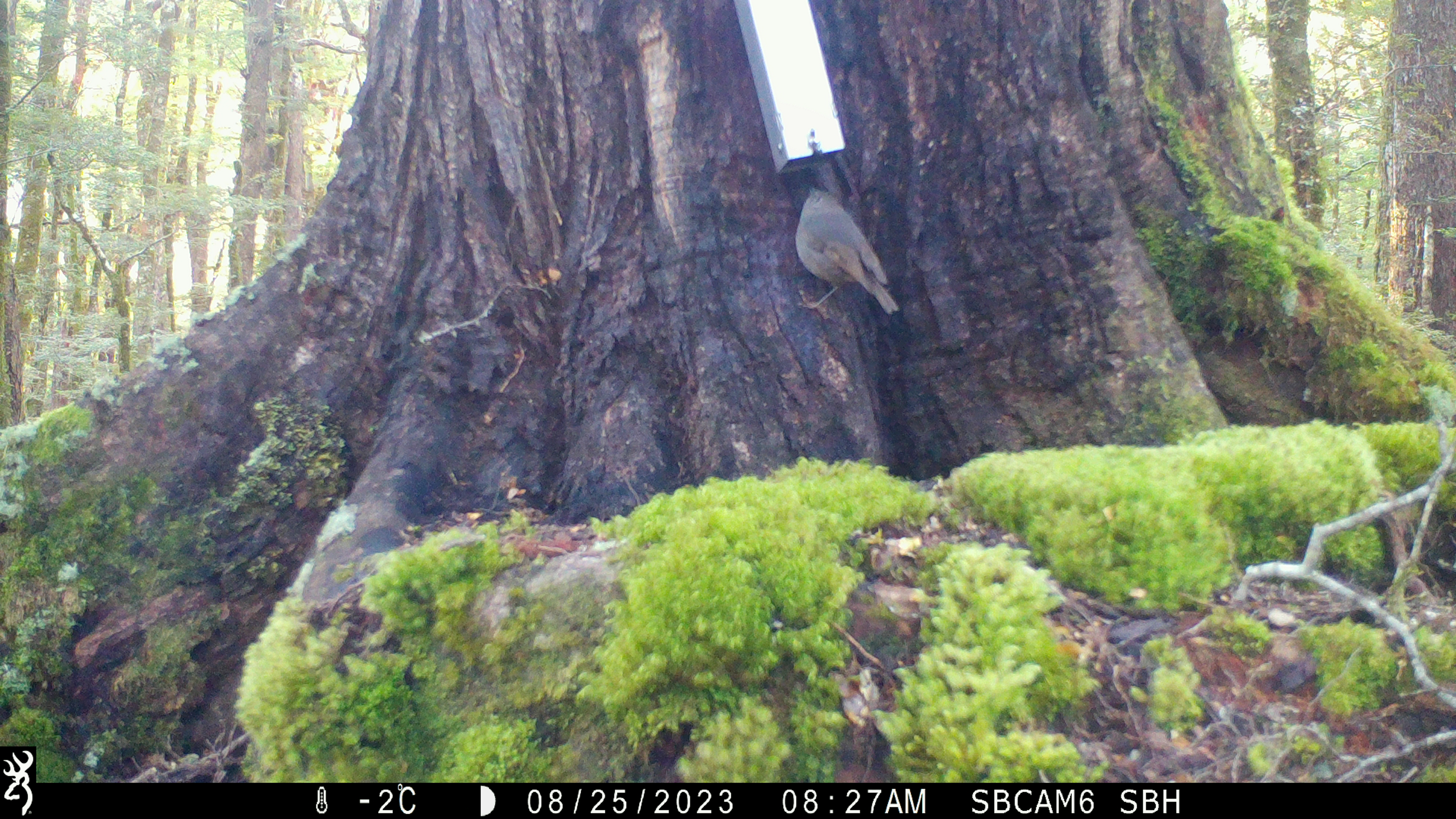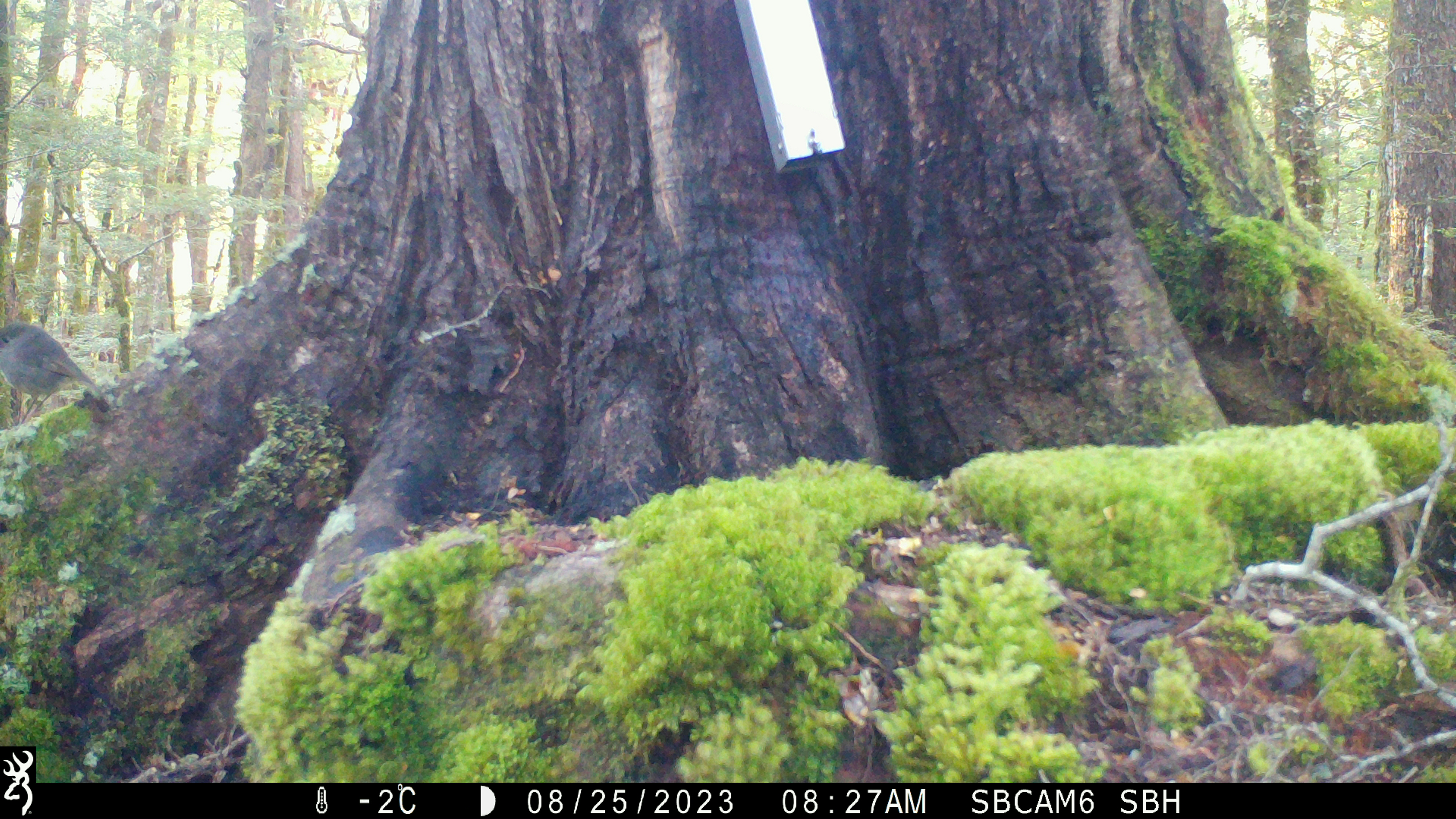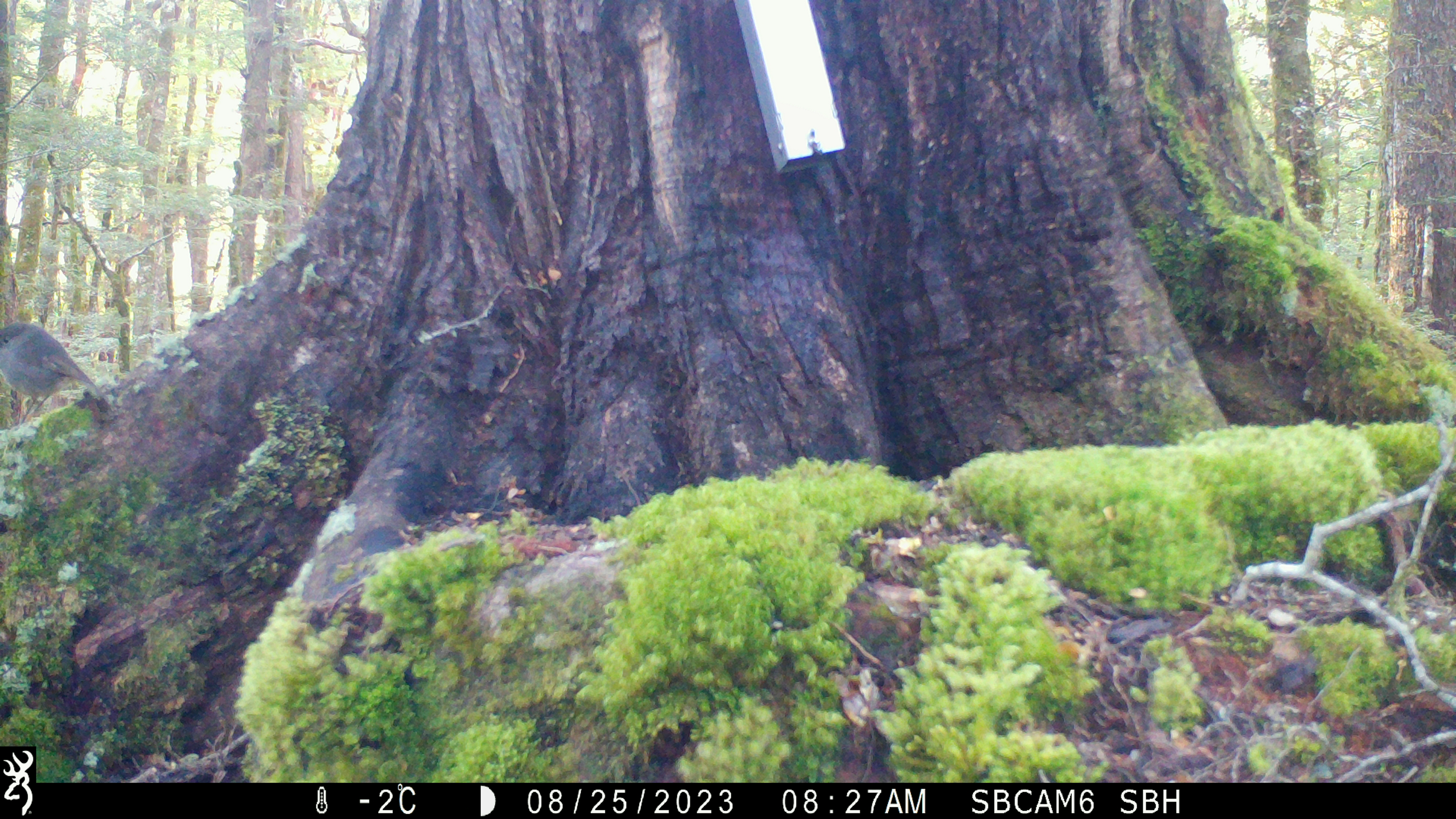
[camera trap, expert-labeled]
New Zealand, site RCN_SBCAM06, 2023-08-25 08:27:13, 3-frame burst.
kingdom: Animalia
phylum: Chordata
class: Aves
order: Passeriformes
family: Petroicidae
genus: Petroica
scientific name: Petroica australis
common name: new zealand robin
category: robin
Robin (new zealand robin) (Petroica australis).